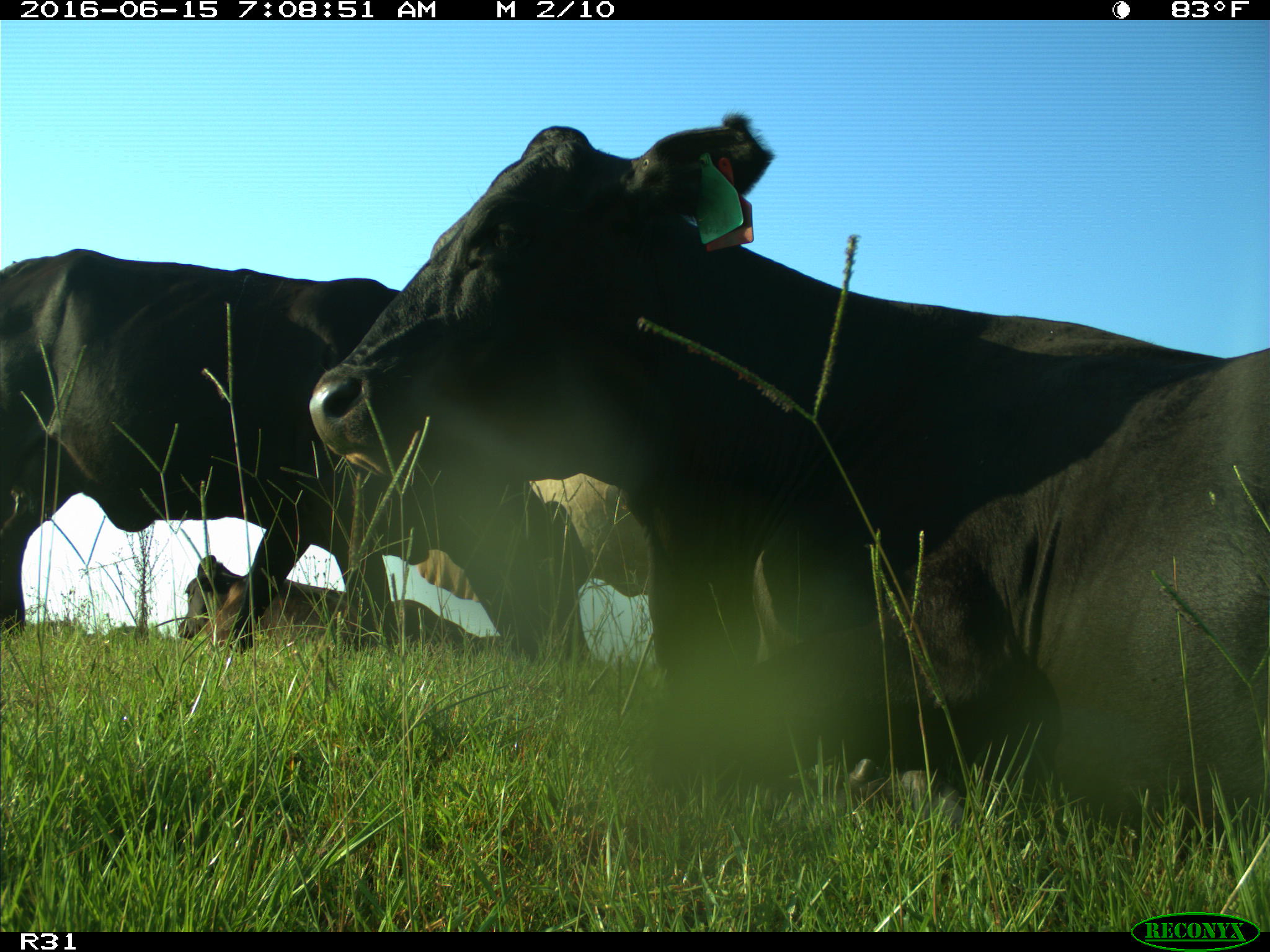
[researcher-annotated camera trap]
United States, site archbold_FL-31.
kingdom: Animalia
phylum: Chordata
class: Mammalia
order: Artiodactyla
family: Bovidae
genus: Bos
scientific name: Bos taurus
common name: domestic cow